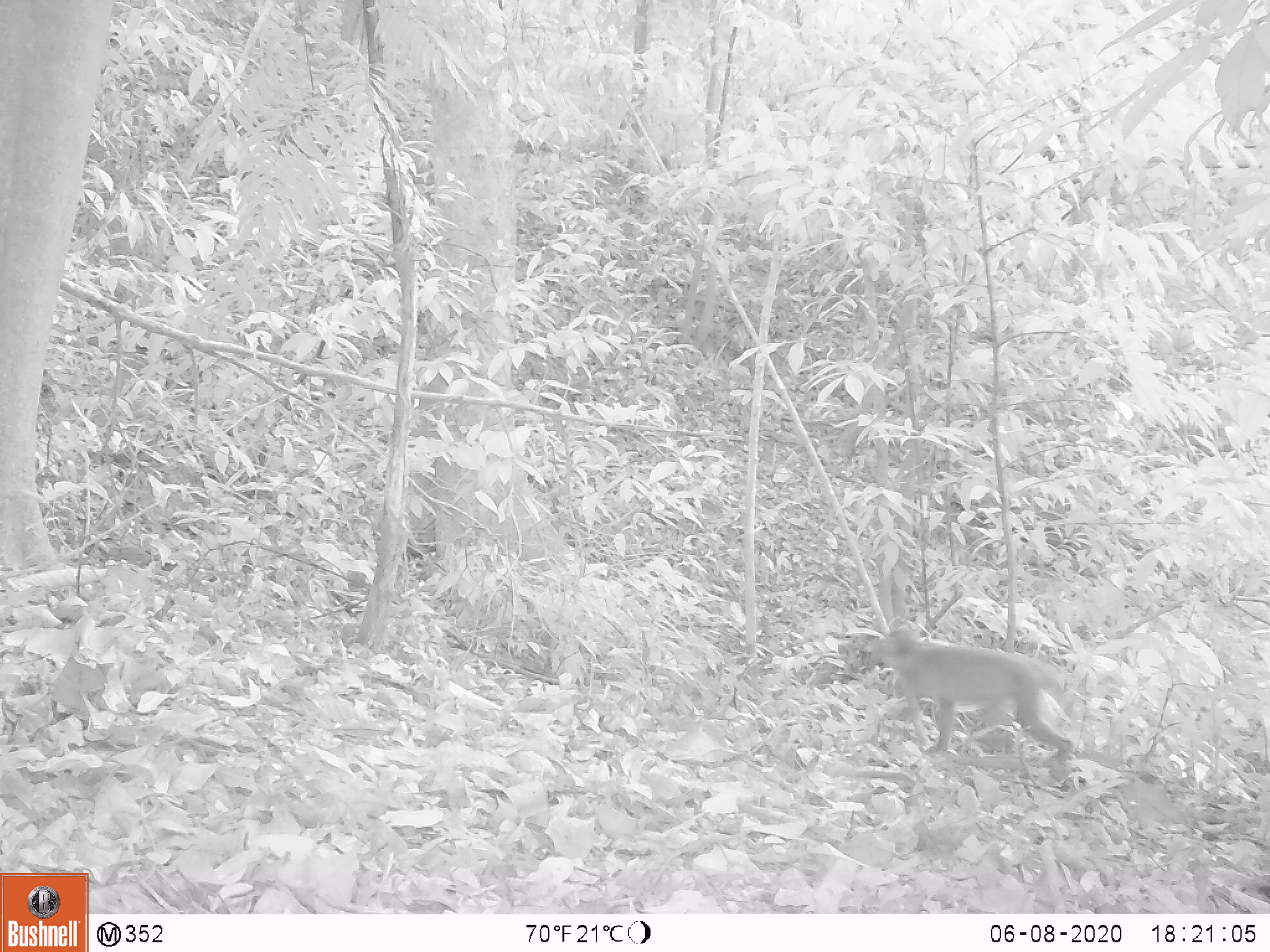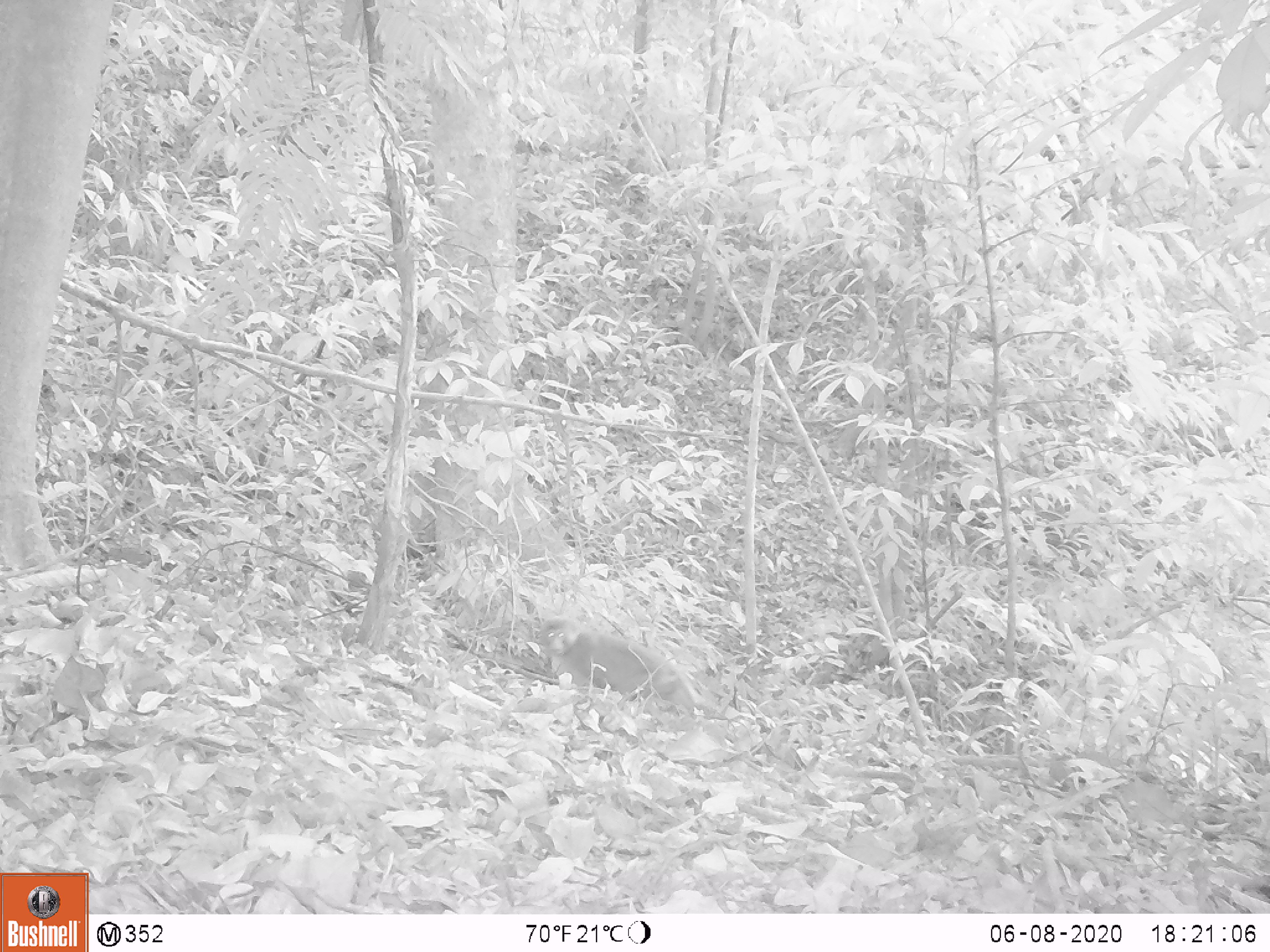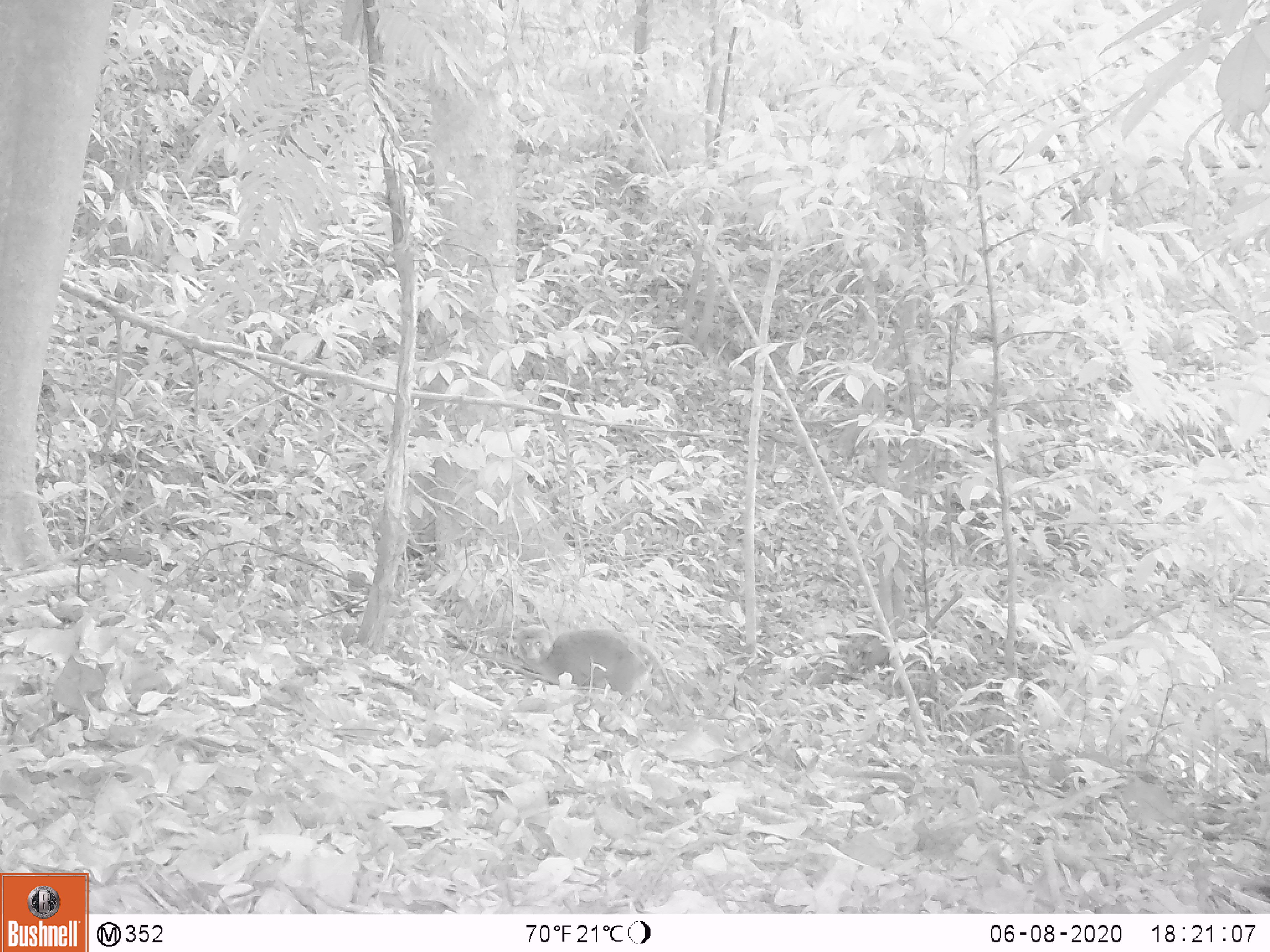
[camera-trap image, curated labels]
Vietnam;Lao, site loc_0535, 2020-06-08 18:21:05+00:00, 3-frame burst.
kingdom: Animalia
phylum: Chordata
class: Mammalia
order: Primates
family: Cercopithecidae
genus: Macaca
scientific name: Macaca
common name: macaques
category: assam or rhesus macaque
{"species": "assam or rhesus macaque (macaques) (Macaca)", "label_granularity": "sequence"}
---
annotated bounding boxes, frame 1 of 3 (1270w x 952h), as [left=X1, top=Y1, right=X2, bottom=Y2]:
assam or rhesus macaque: [left=868, top=625, right=1075, bottom=763]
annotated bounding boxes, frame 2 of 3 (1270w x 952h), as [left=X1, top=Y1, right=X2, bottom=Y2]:
assam or rhesus macaque: [left=539, top=616, right=700, bottom=712]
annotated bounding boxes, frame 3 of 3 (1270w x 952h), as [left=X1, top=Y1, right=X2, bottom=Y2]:
assam or rhesus macaque: [left=513, top=624, right=681, bottom=712]